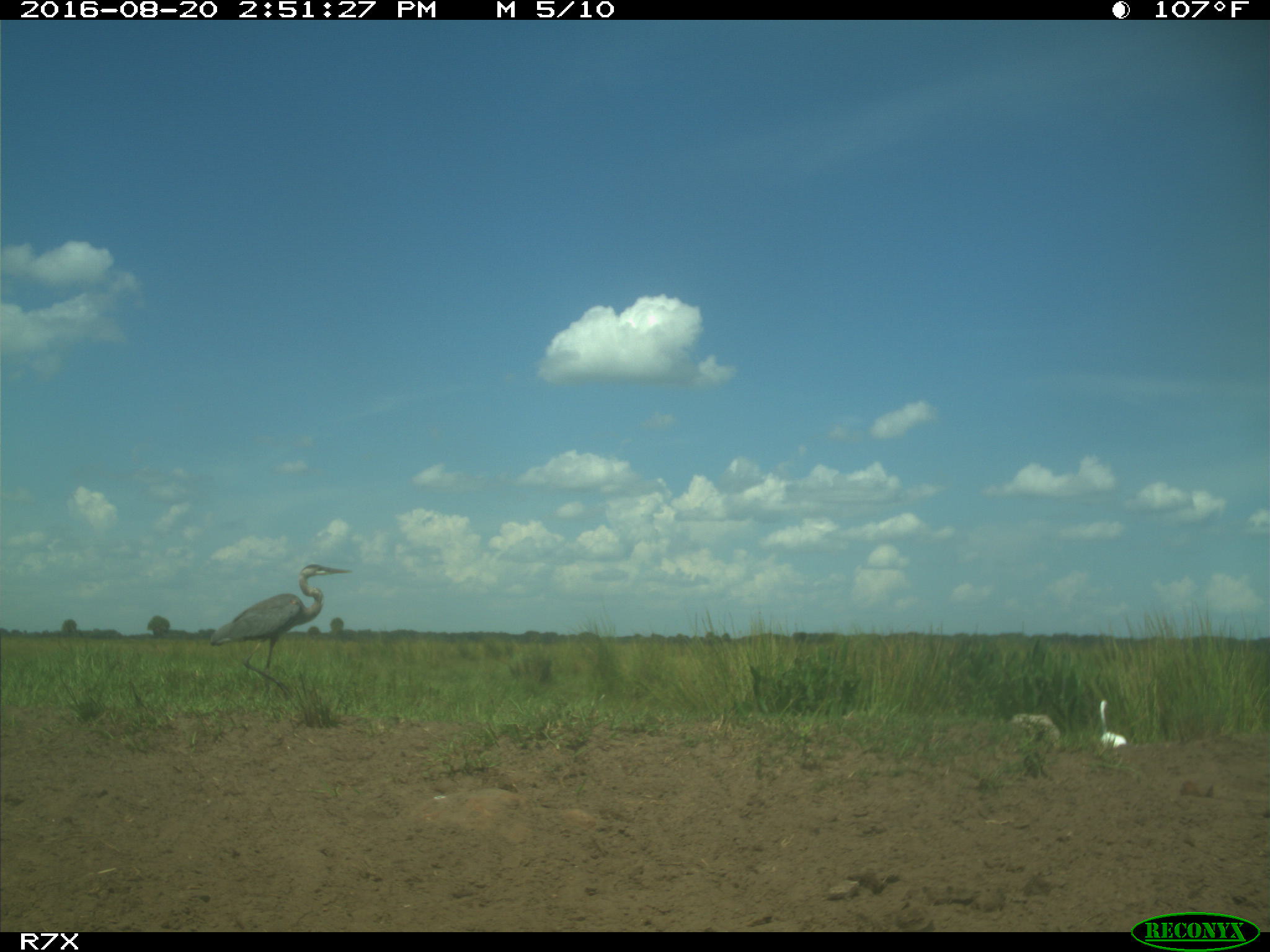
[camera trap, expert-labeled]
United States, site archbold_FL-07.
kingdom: Animalia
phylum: Chordata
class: Aves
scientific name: Aves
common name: birds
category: unidentified bird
Unidentified bird (birds) (Aves).